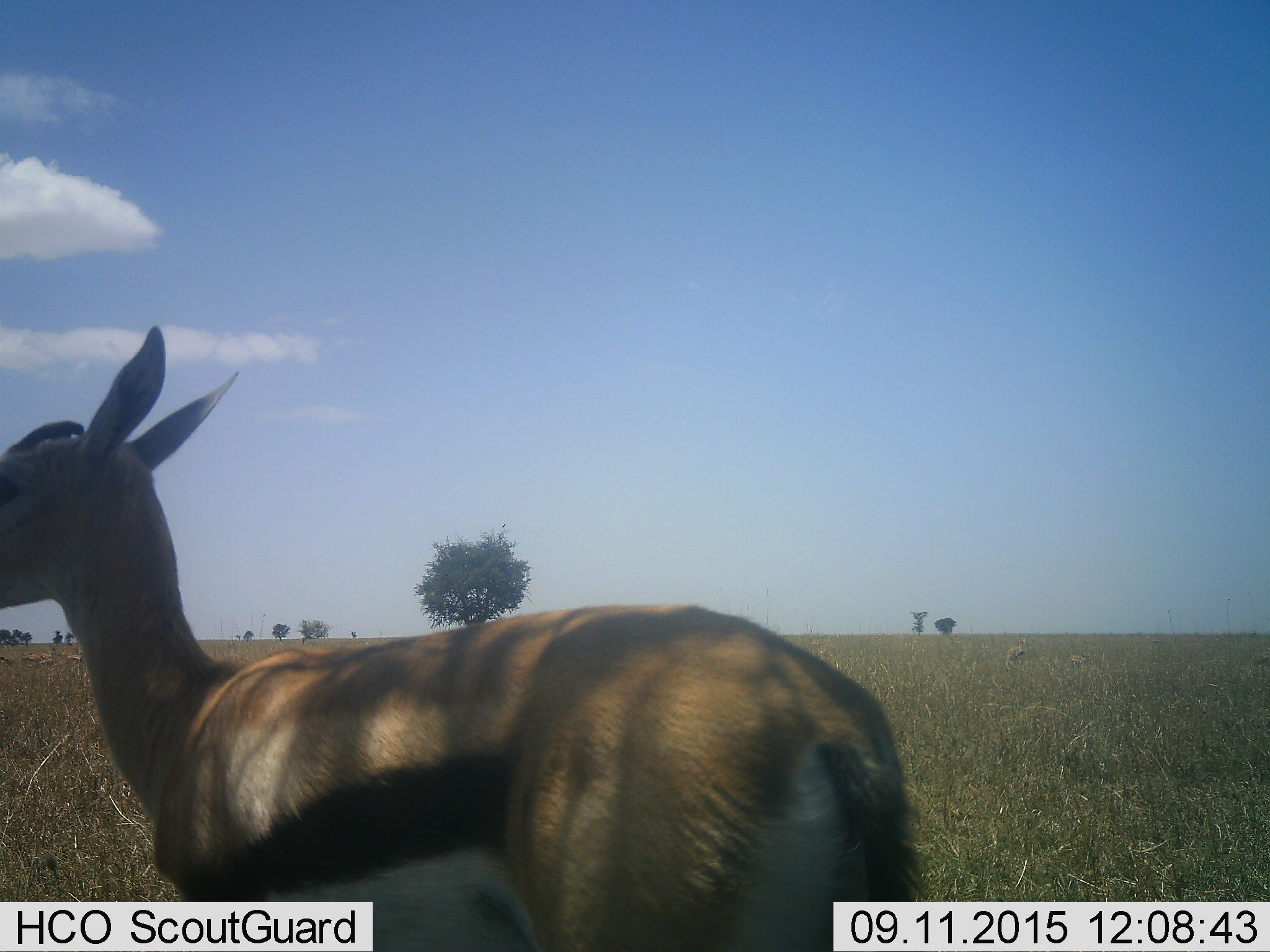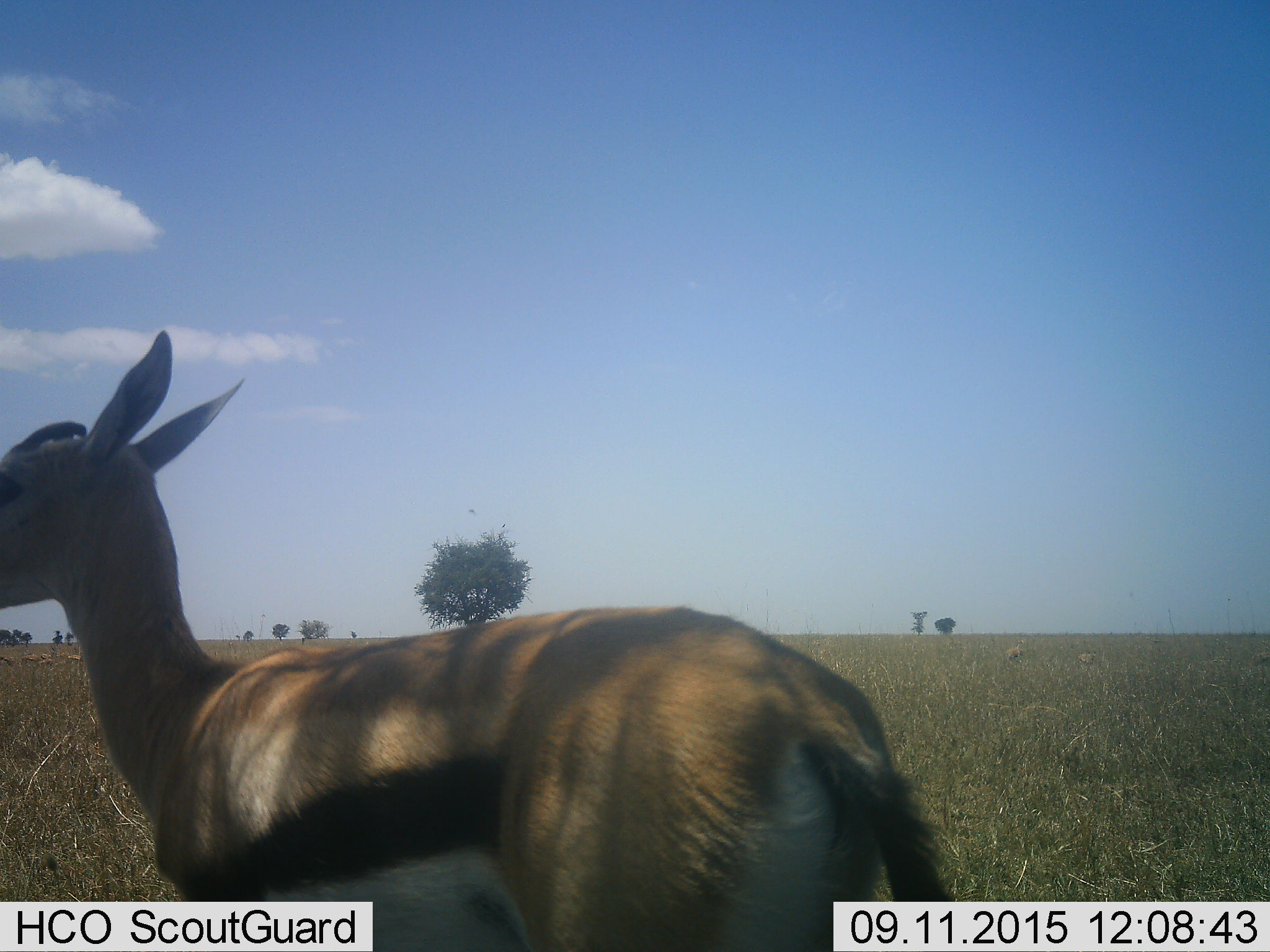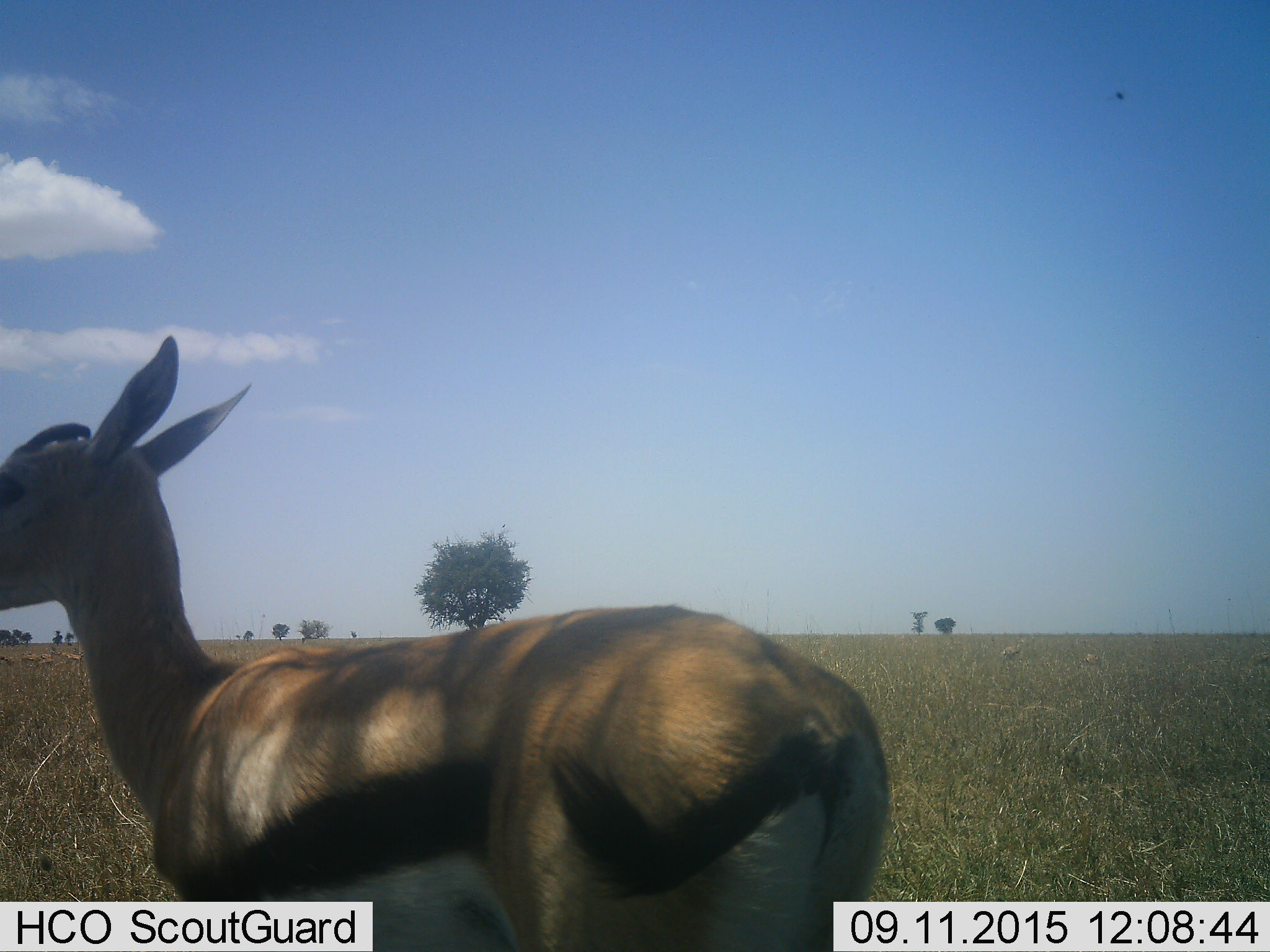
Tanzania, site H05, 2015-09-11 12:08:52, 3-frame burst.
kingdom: Animalia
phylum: Chordata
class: Mammalia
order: Artiodactyla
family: Bovidae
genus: Eudorcas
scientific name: Eudorcas thomsonii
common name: thomson's gazelle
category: gazellethomsons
Gazellethomsons (thomson's gazelle) (Eudorcas thomsonii), count 4. Behavior (volunteer vote fractions): standing 100%, resting 0%, moving 25%, interacting 0%. Young present (vote fraction): 25%. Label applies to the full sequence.